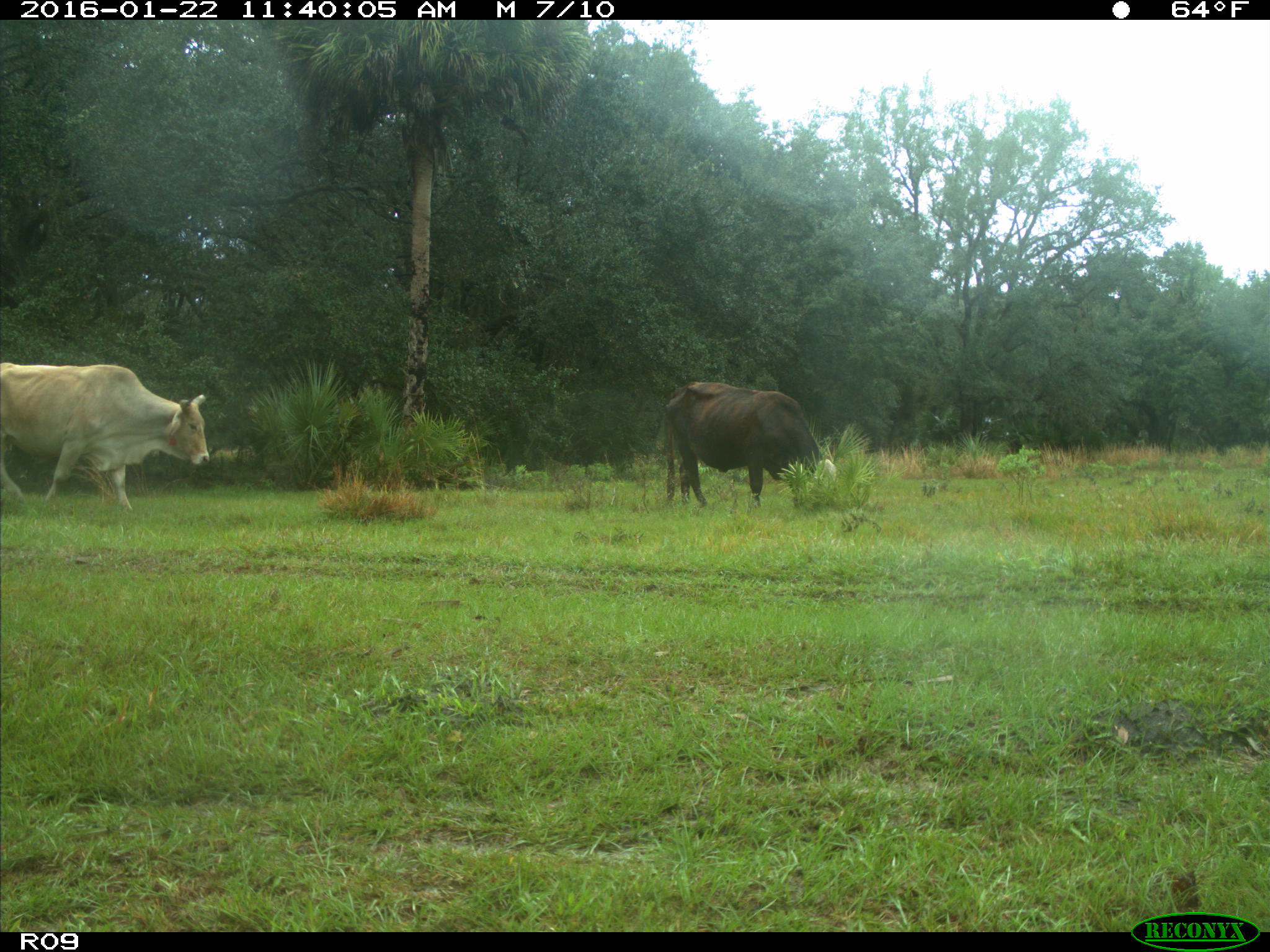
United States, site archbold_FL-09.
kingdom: Animalia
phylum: Chordata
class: Mammalia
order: Artiodactyla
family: Bovidae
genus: Bos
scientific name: Bos taurus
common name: domestic cow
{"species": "Bos taurus (domestic cow)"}